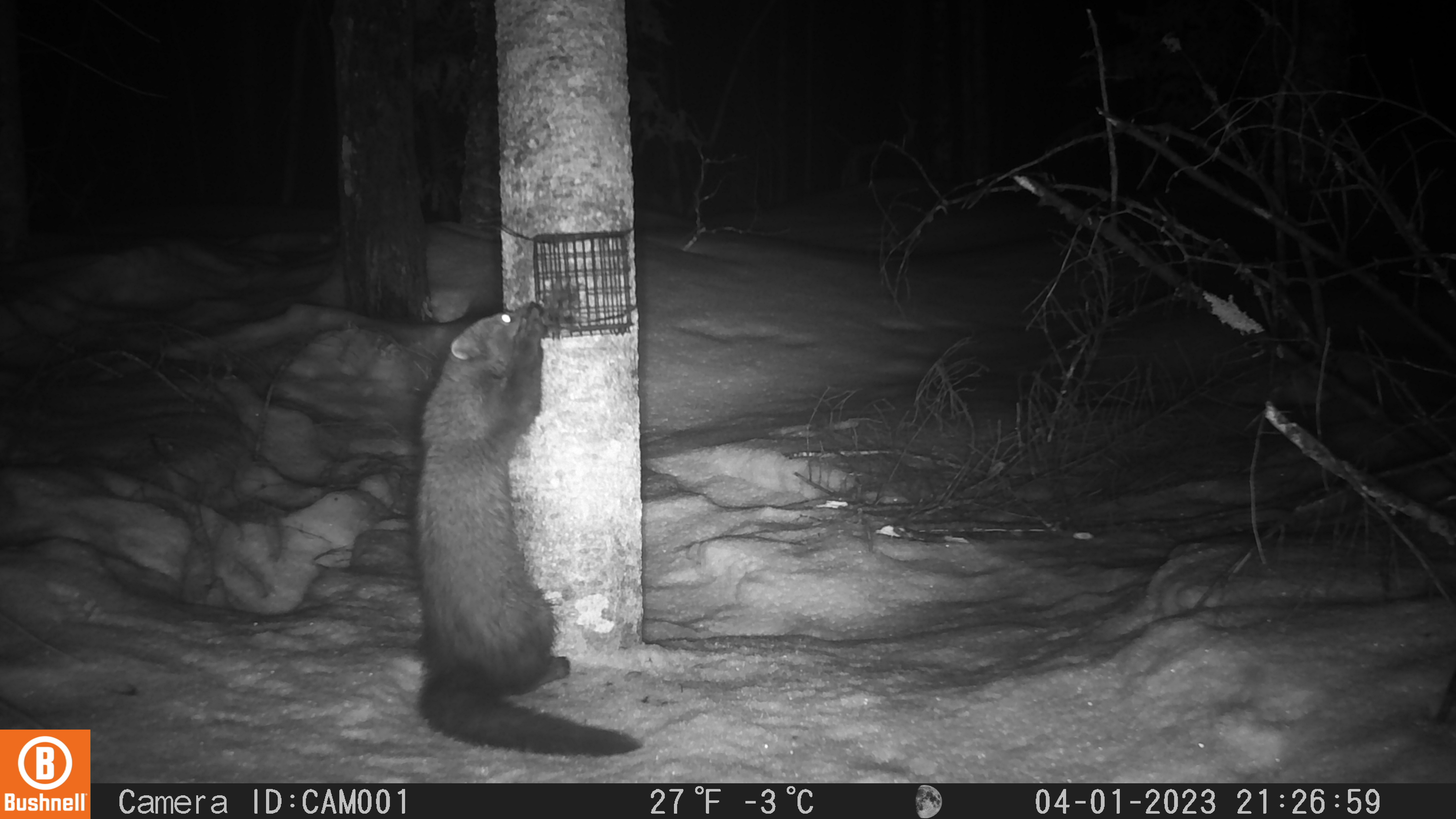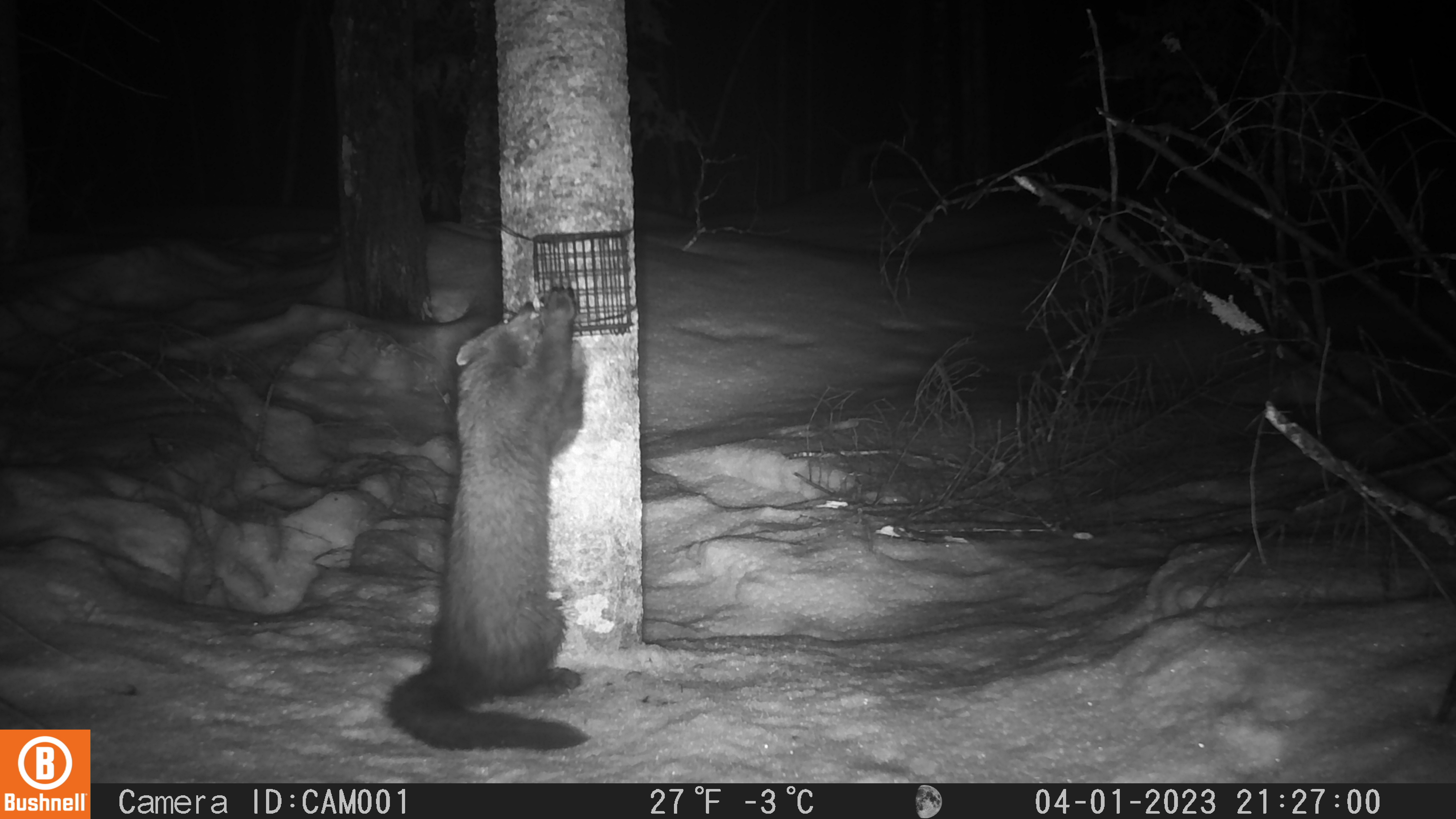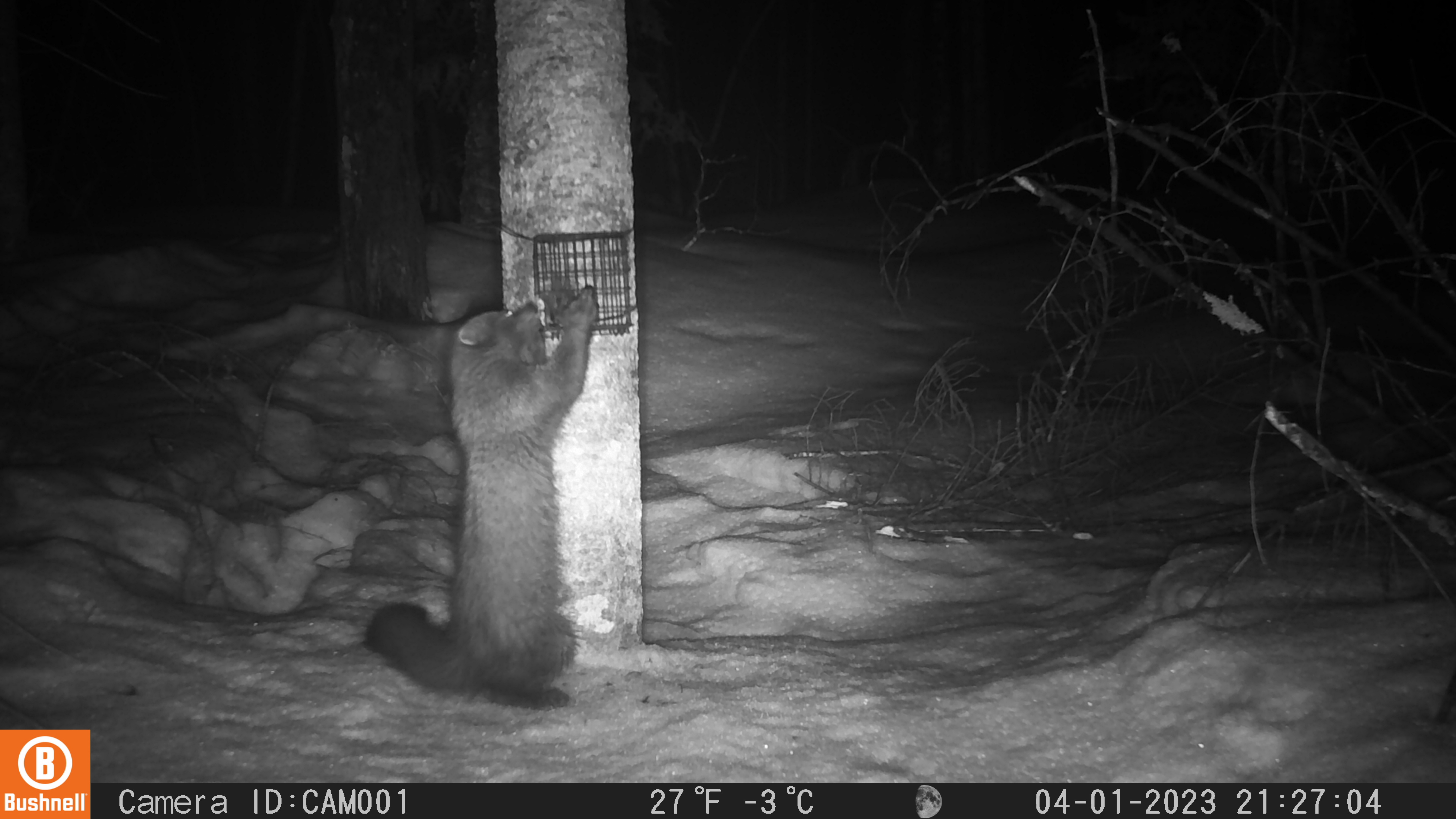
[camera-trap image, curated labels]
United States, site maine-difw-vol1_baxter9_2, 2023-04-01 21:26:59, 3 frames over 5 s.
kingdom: Animalia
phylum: Chordata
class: Mammalia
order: Carnivora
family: Mustelidae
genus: Pekania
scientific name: Pekania pennanti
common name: fisher